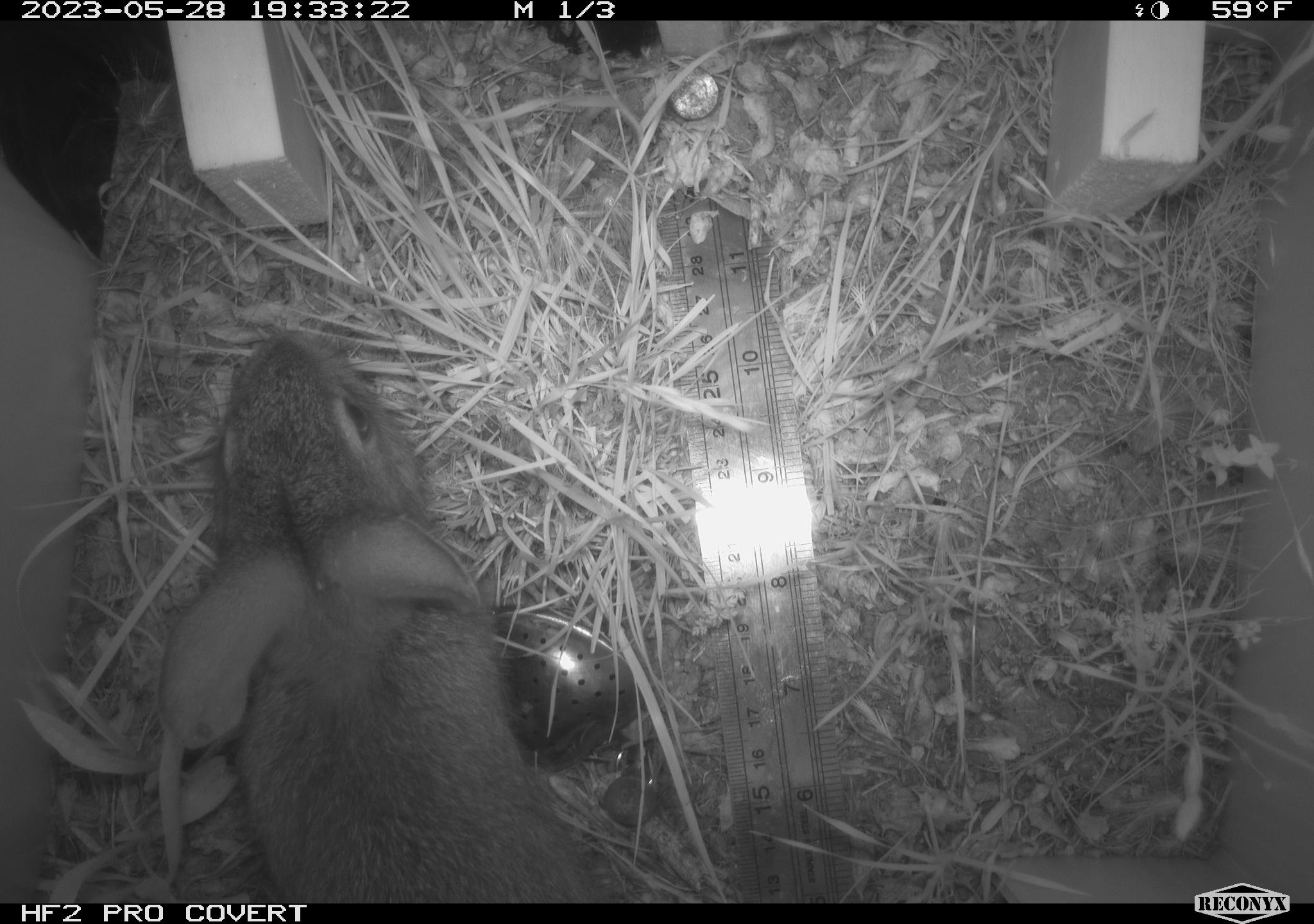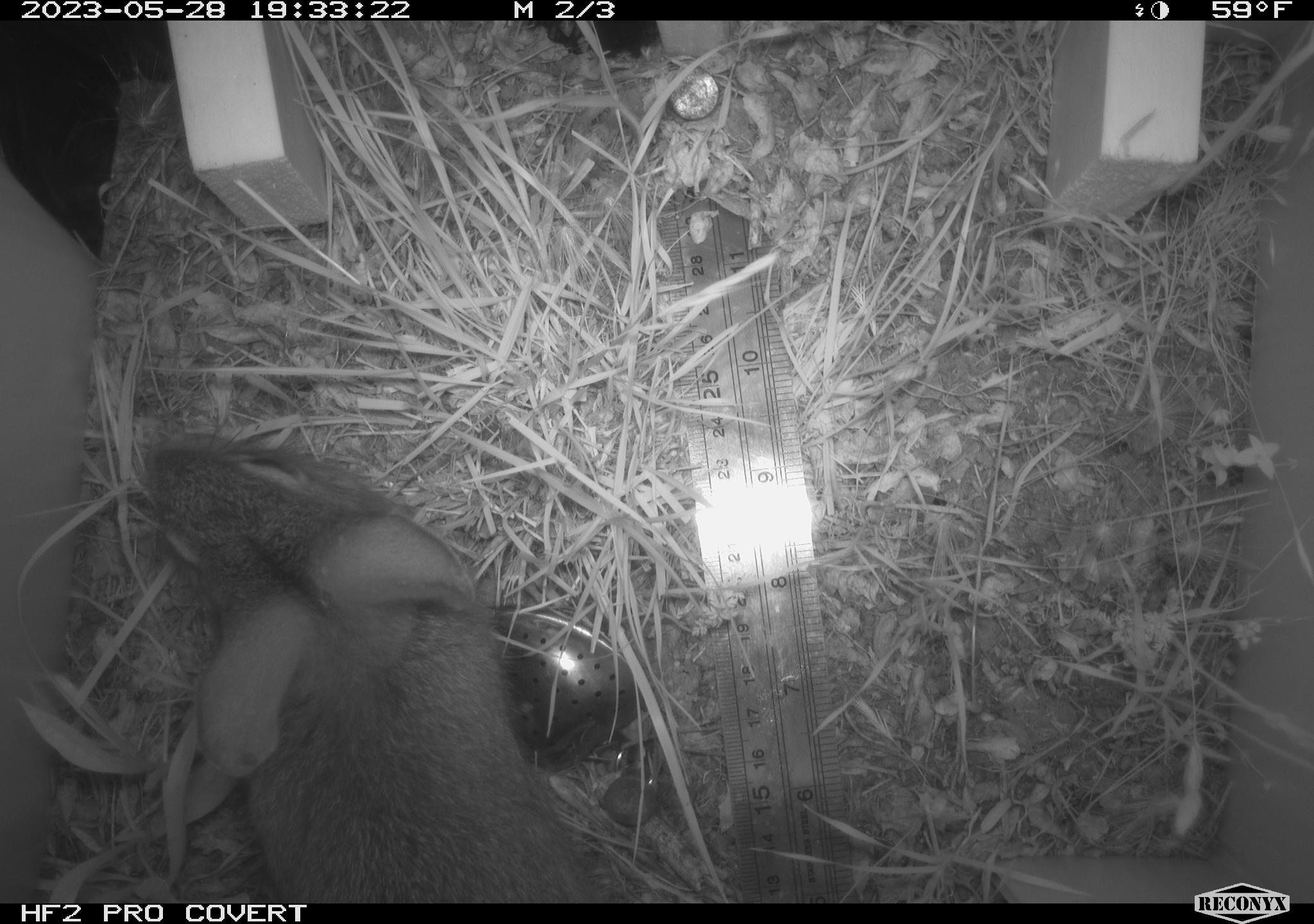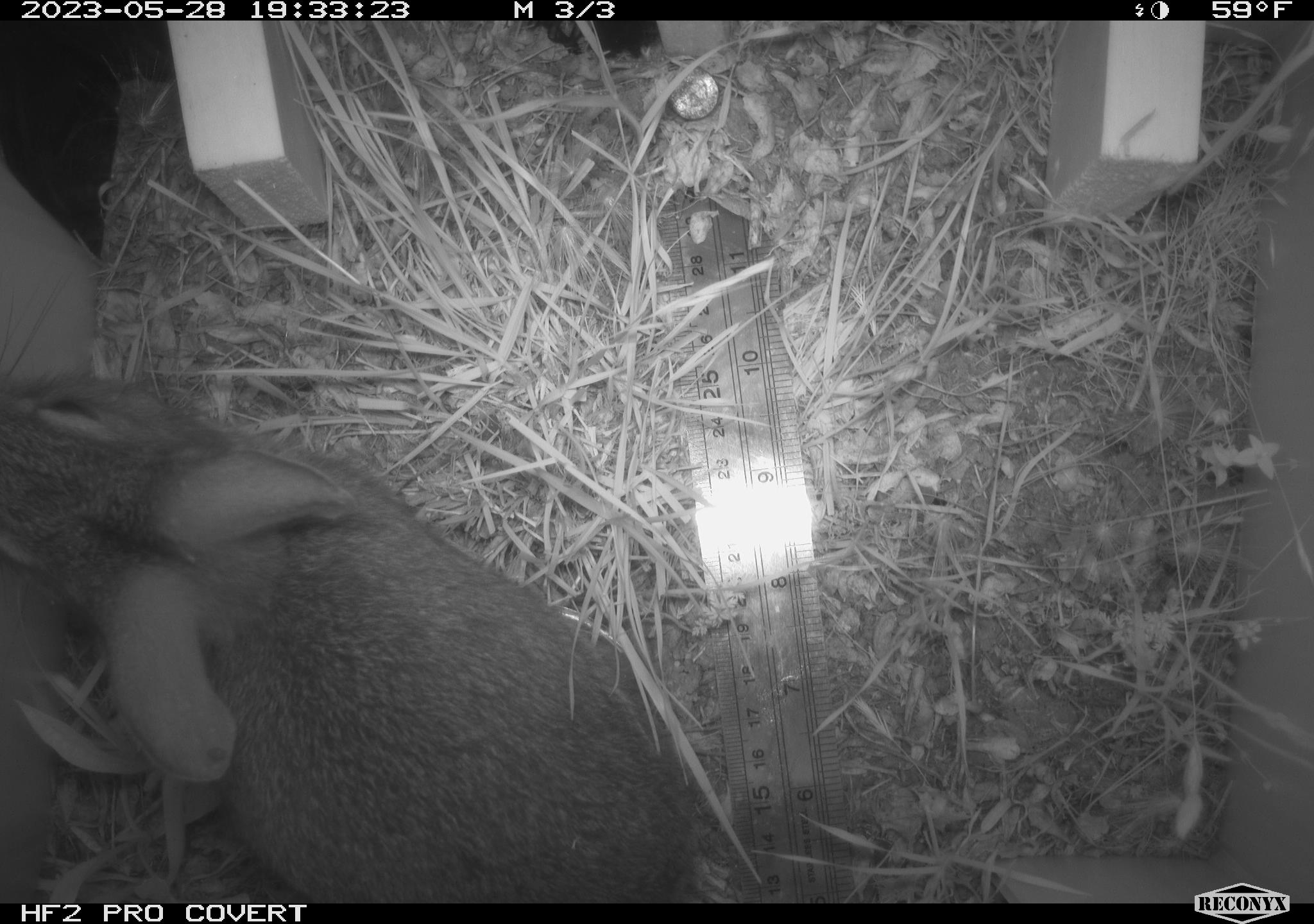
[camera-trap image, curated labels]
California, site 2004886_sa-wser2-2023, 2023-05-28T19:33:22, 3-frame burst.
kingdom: Animalia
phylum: Chordata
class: Mammalia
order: Lagomorpha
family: Leporidae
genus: Sylvilagus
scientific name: Sylvilagus bachmani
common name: brush rabbit